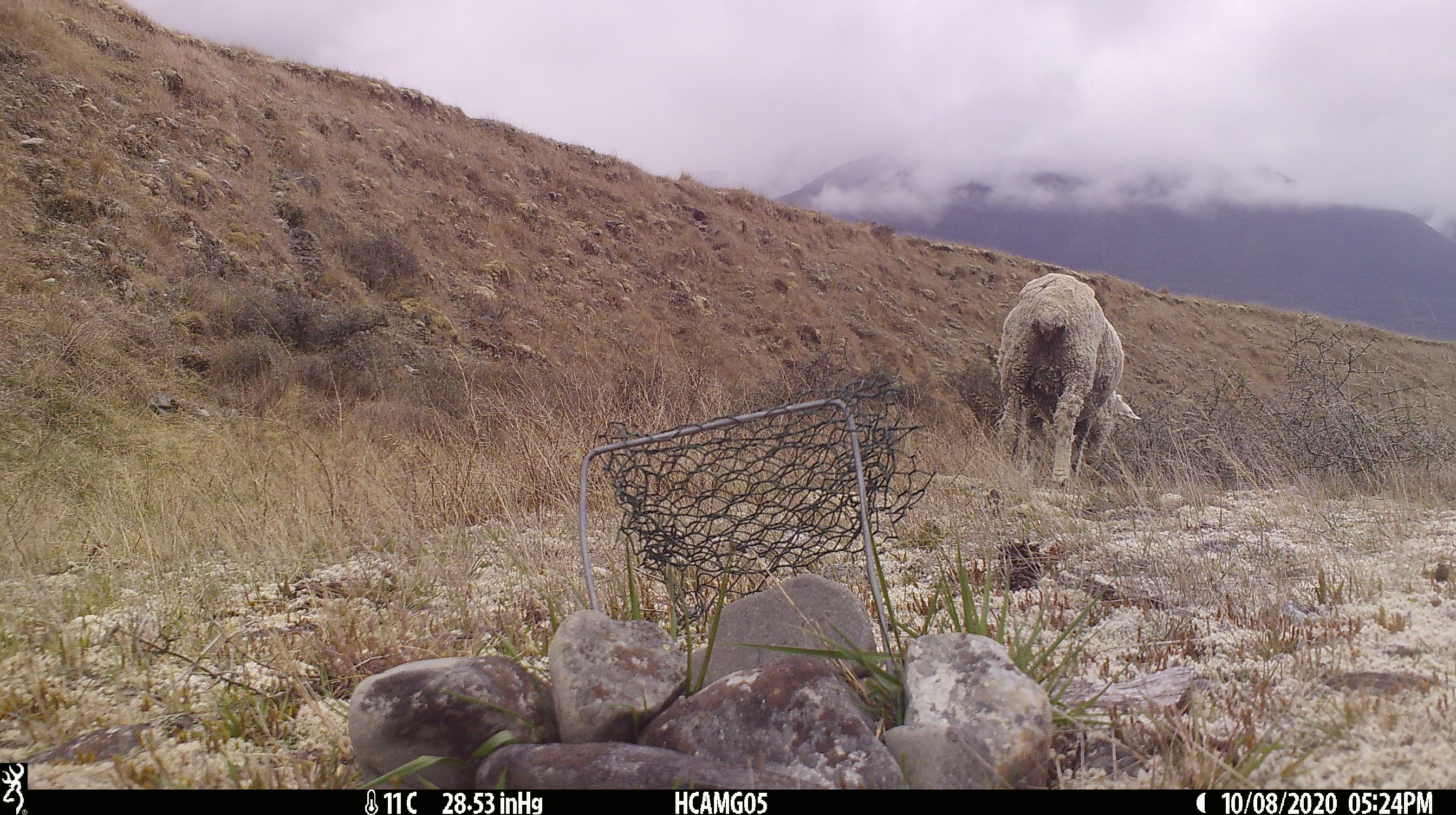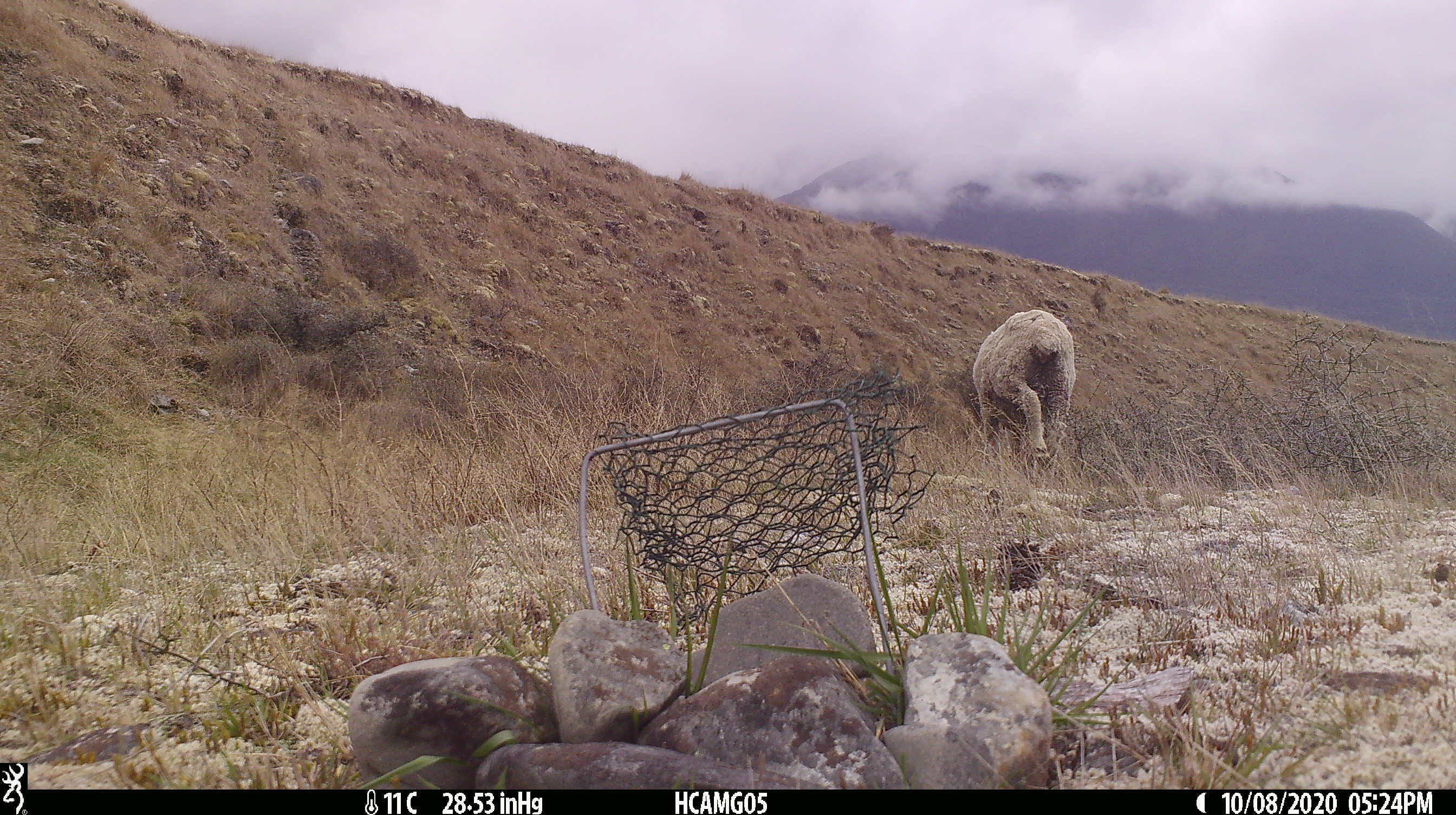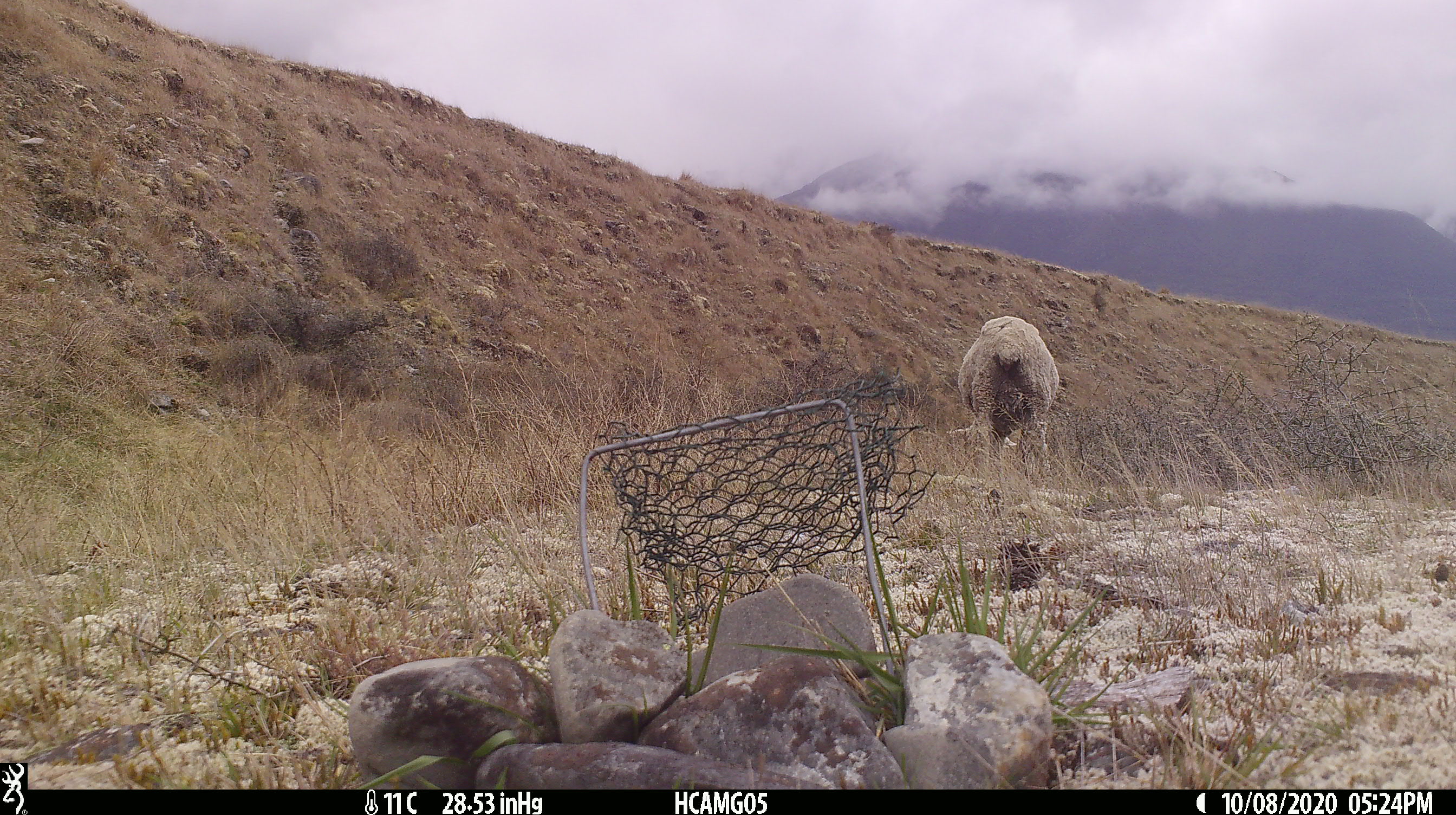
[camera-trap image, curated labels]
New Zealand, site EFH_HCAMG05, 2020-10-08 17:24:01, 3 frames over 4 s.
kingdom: Animalia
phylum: Chordata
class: Mammalia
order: Artiodactyla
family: Bovidae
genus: Ovis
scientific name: Ovis aries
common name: domestic sheep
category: sheep